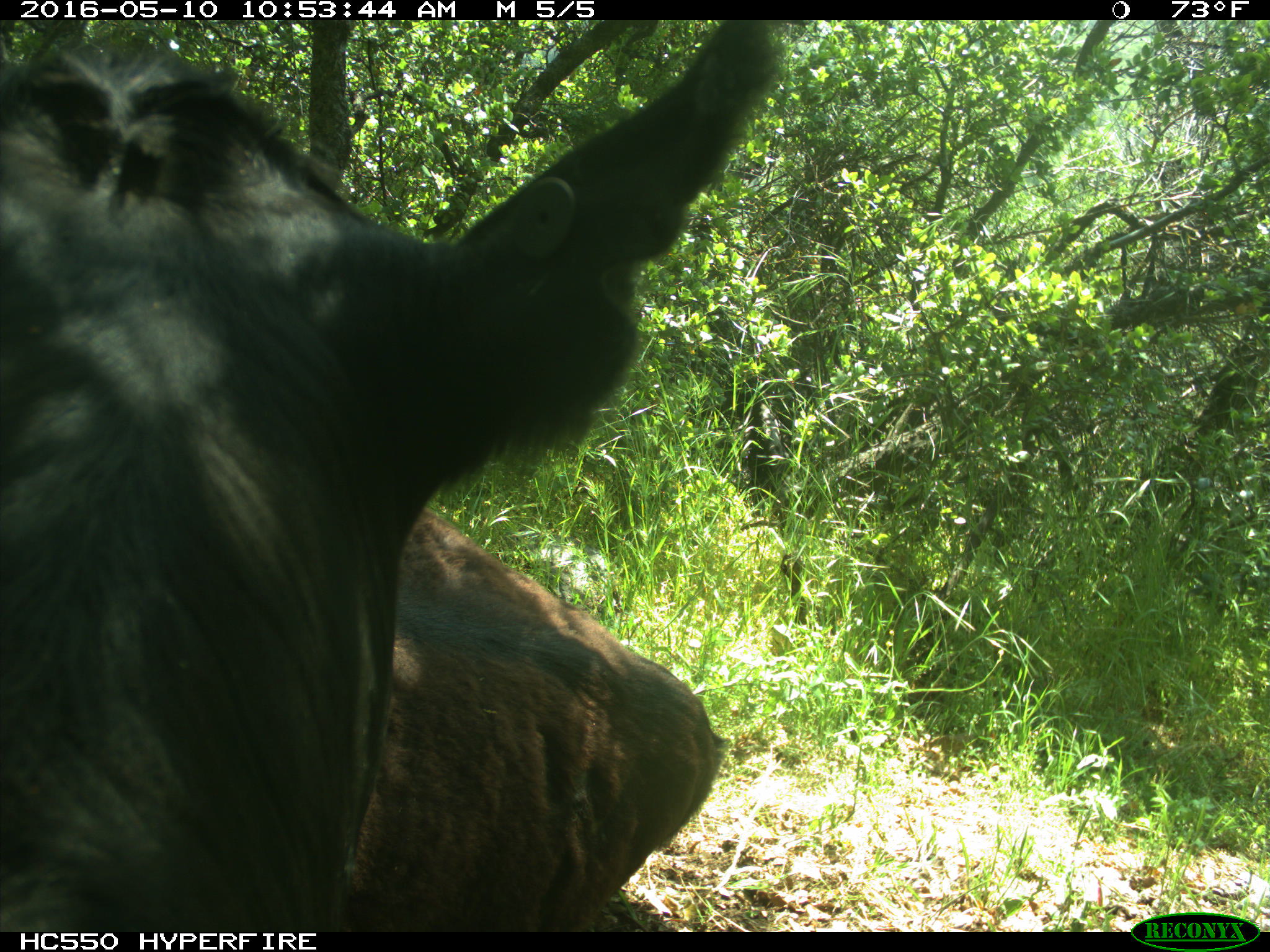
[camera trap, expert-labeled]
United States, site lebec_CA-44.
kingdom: Animalia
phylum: Chordata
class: Mammalia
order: Artiodactyla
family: Bovidae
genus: Bos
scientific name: Bos taurus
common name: domestic cow